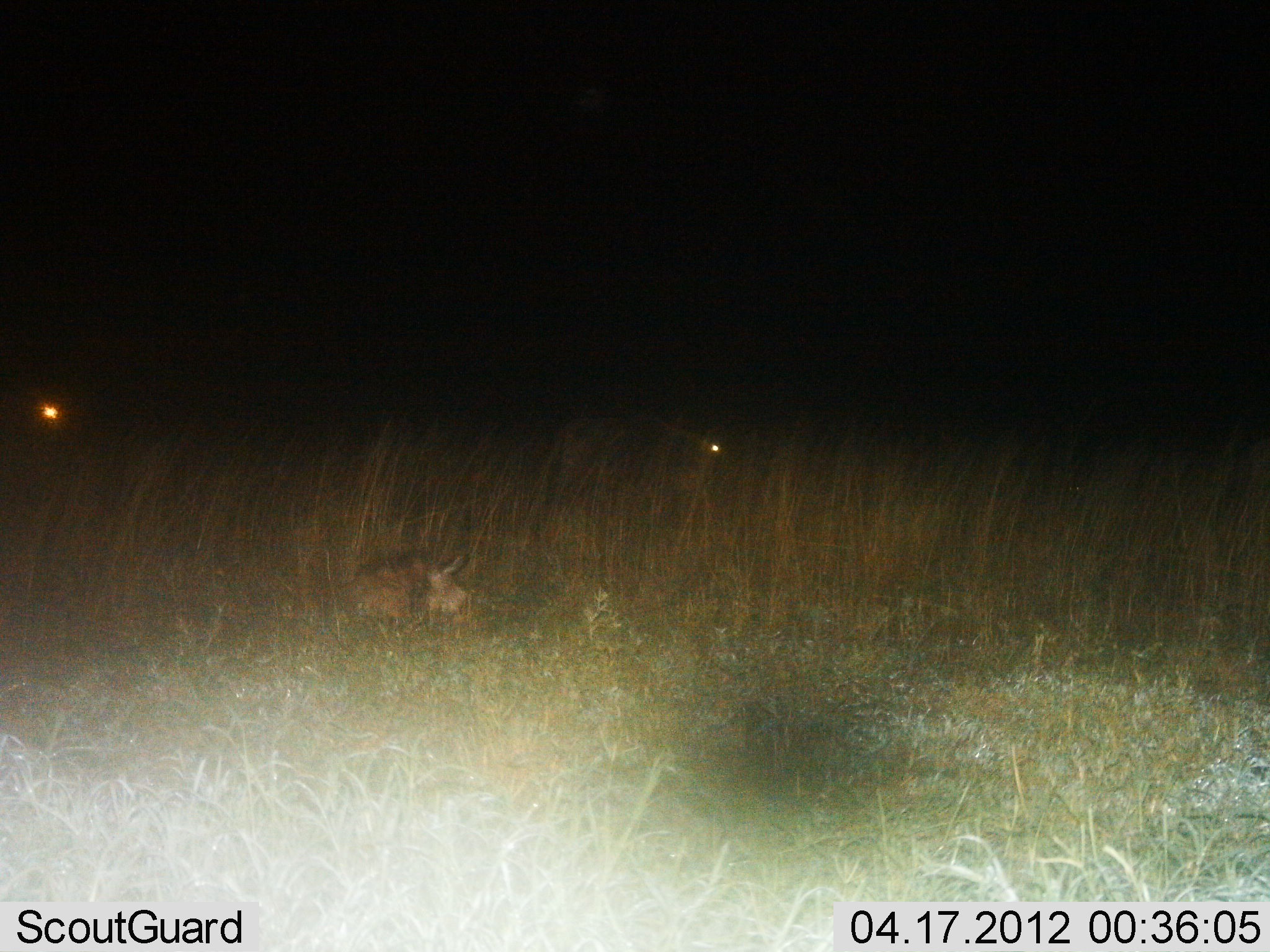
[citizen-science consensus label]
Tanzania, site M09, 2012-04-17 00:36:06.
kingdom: Animalia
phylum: Chordata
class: Mammalia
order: Artiodactyla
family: Bovidae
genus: Connochaetes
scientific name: Connochaetes taurinus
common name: blue wildebeest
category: wildebeest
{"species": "wildebeest (blue wildebeest) (Connochaetes taurinus)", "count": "2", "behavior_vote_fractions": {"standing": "71%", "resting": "57%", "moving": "14%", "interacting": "0%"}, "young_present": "21%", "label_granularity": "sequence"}